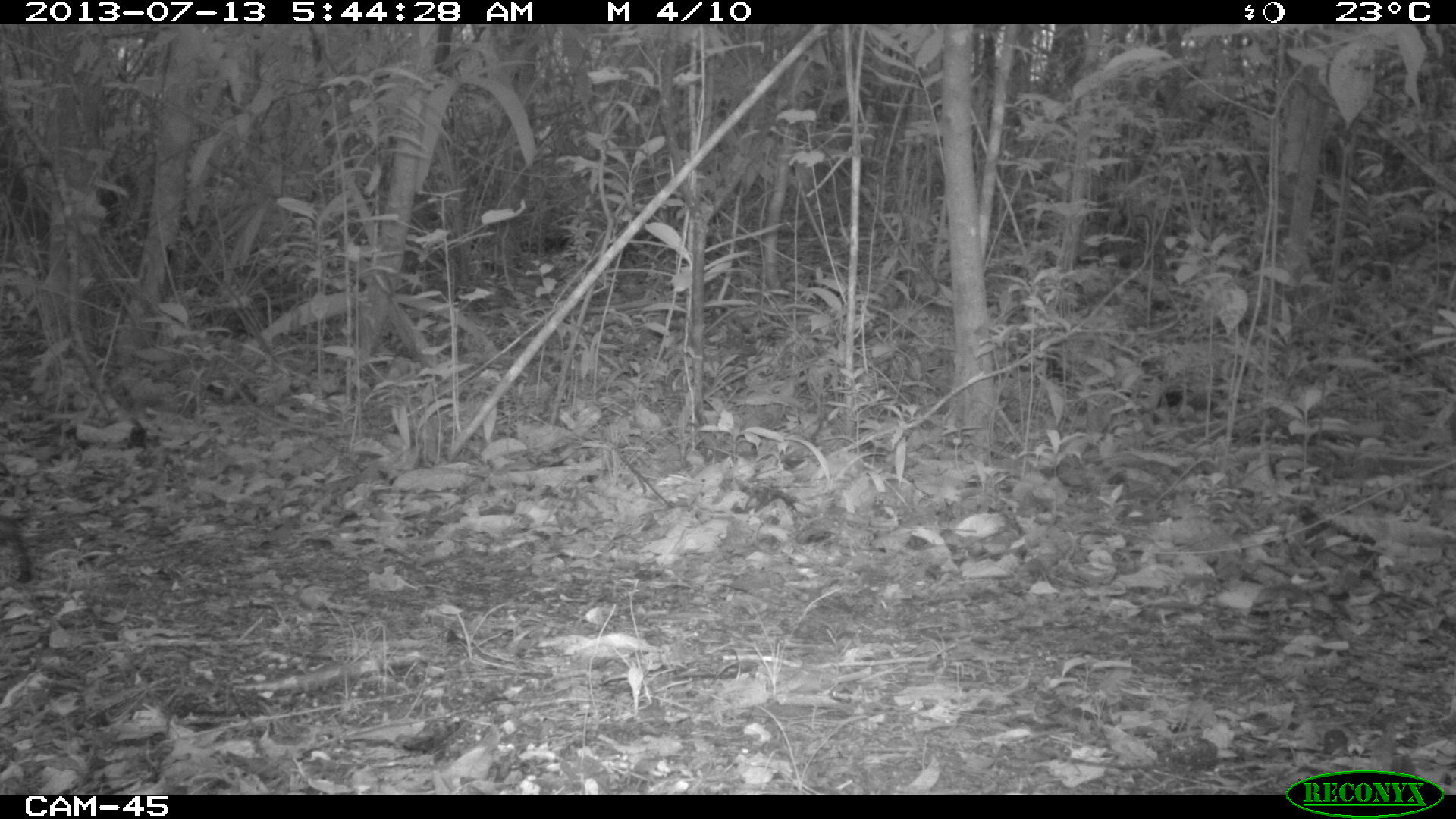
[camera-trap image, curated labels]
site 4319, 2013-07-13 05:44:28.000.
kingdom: Animalia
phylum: Chordata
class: Mammalia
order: Rodentia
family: Dasyproctidae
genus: Dasyprocta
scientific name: Dasyprocta punctata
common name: central american agouti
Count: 1.